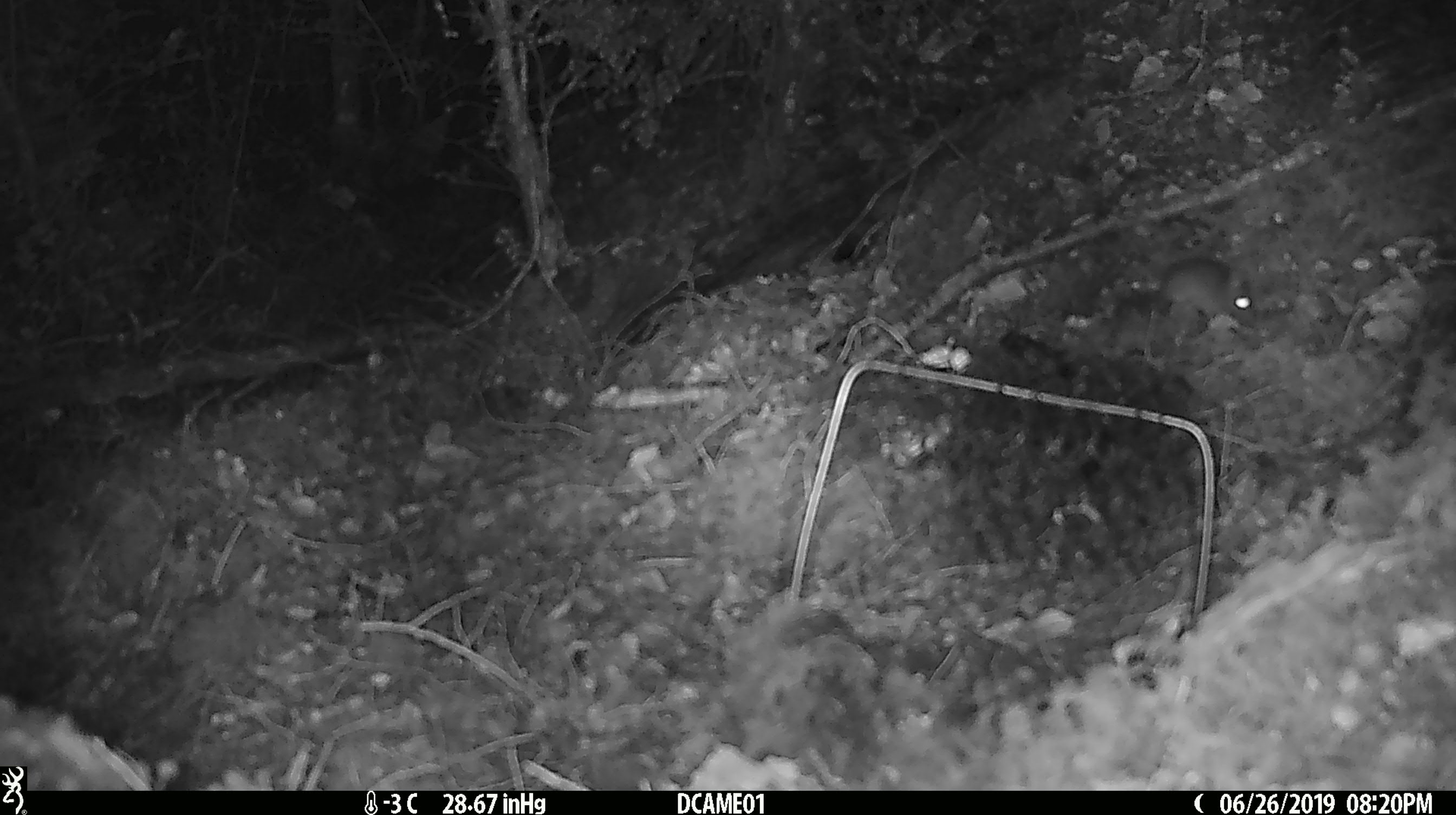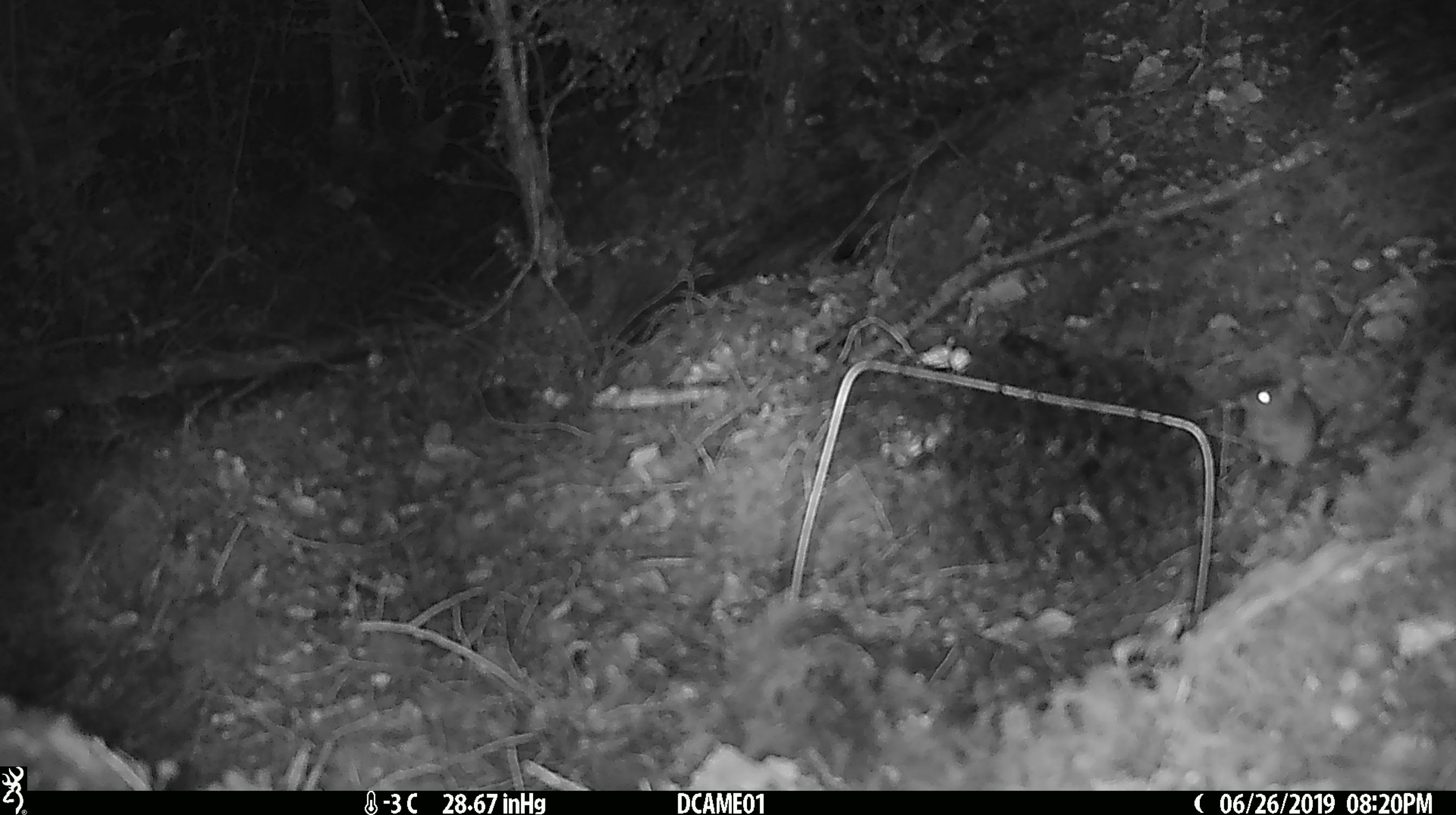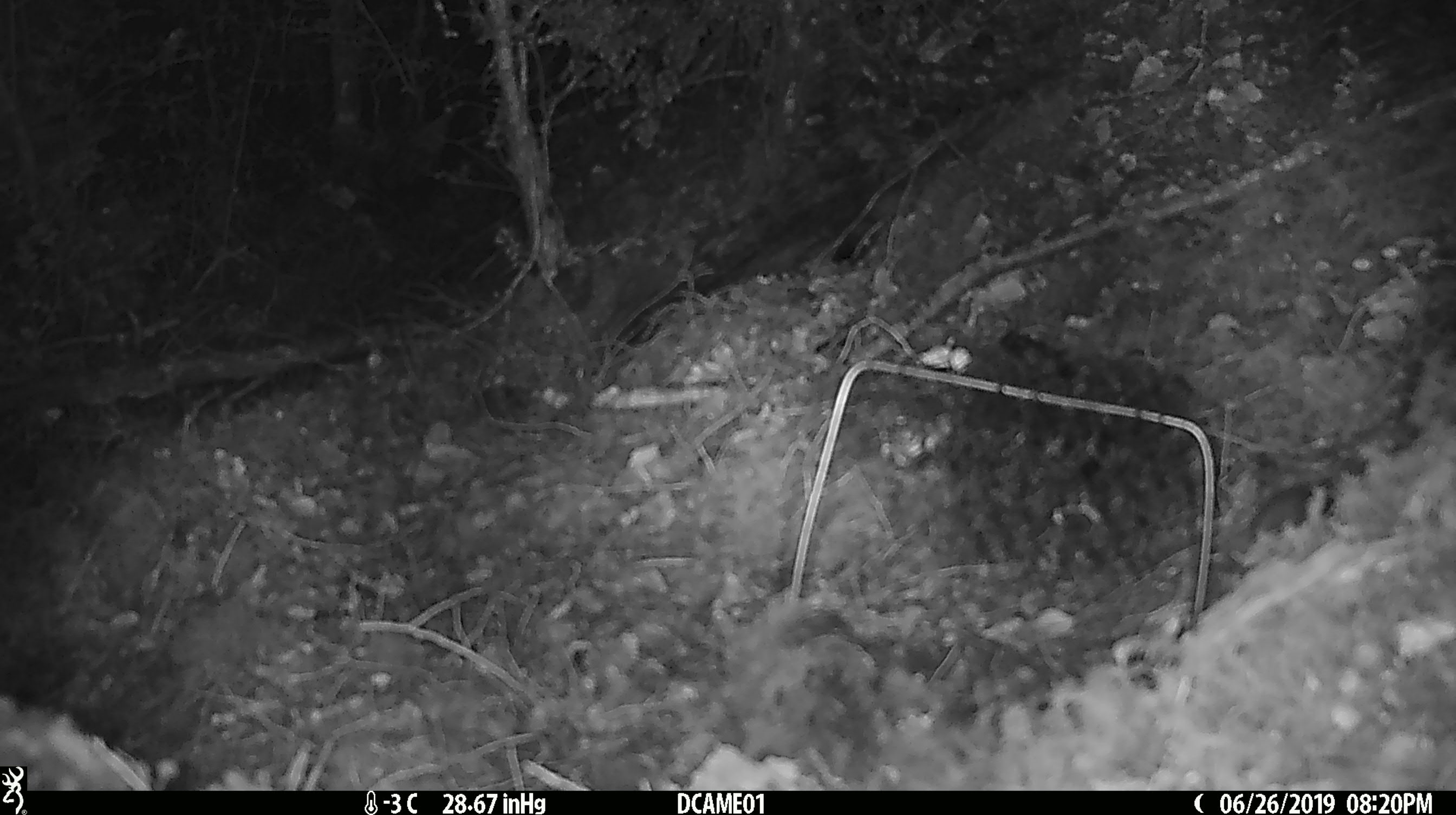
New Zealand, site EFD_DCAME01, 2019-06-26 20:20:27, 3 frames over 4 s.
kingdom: Animalia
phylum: Chordata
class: Mammalia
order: Rodentia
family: Muridae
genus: Mus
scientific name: Mus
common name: mouse